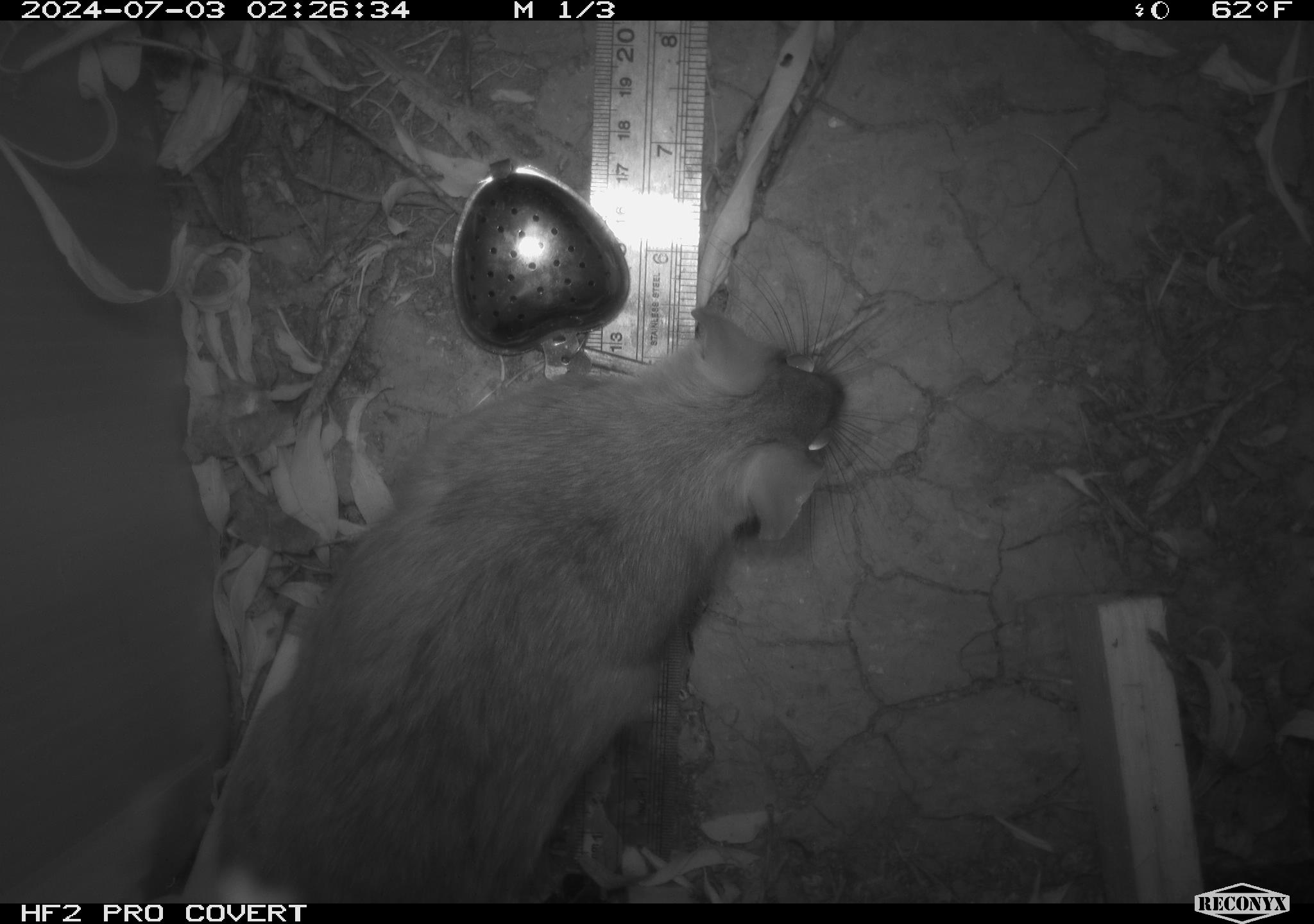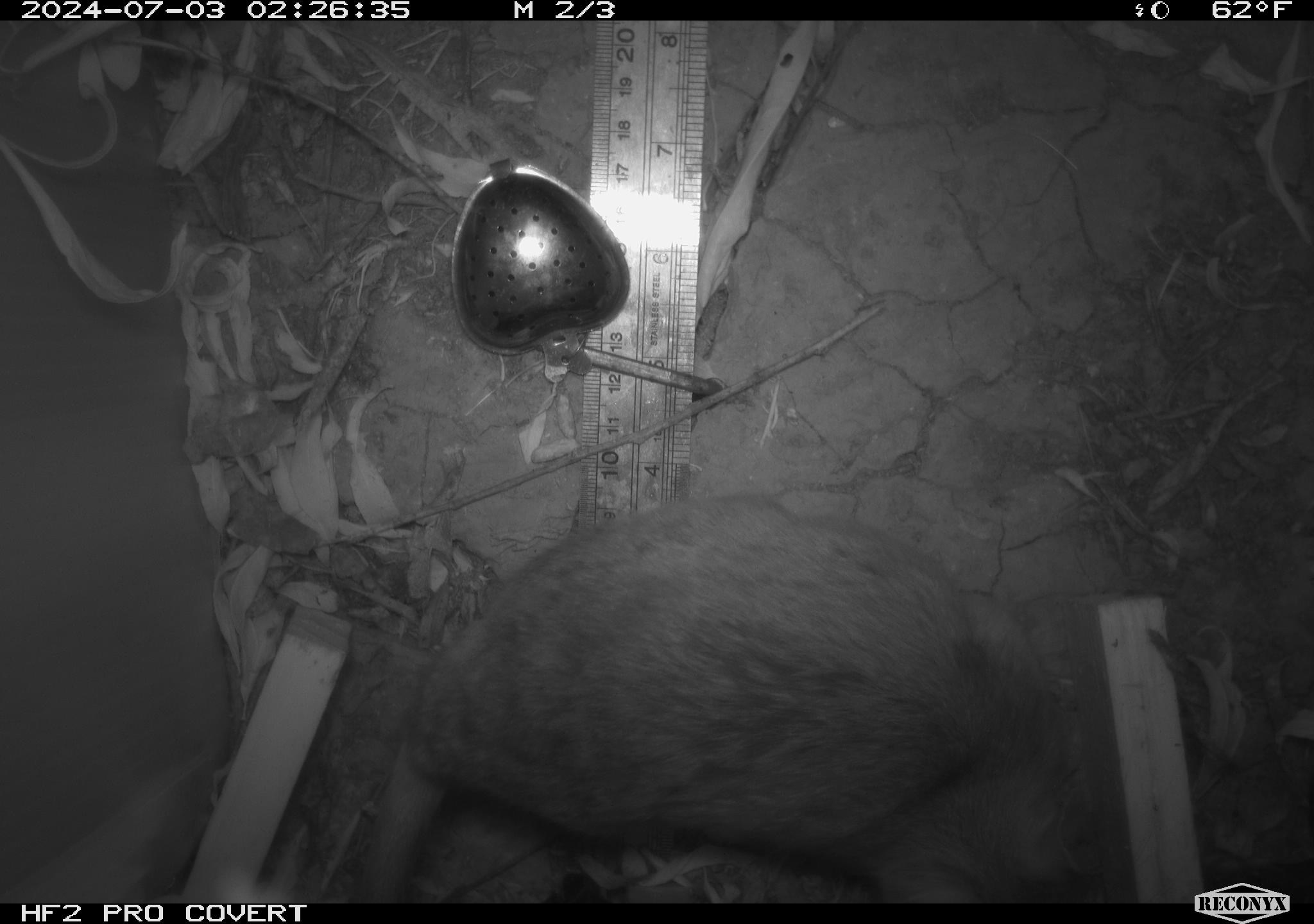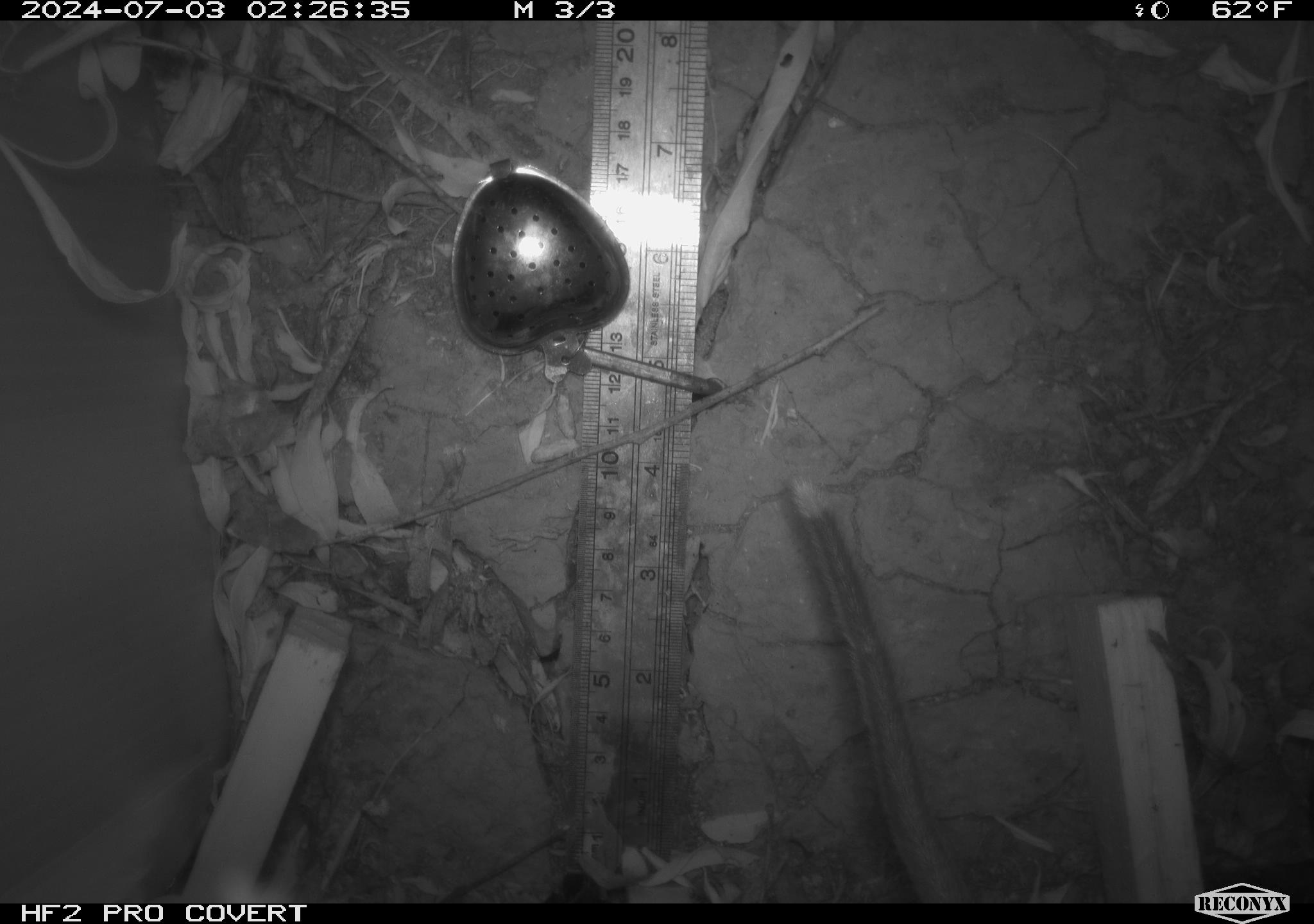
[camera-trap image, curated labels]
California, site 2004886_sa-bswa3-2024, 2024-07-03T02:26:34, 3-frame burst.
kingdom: Animalia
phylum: Chordata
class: Mammalia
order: Rodentia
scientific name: Rodentia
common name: woodrat or rat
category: woodrat or rat species